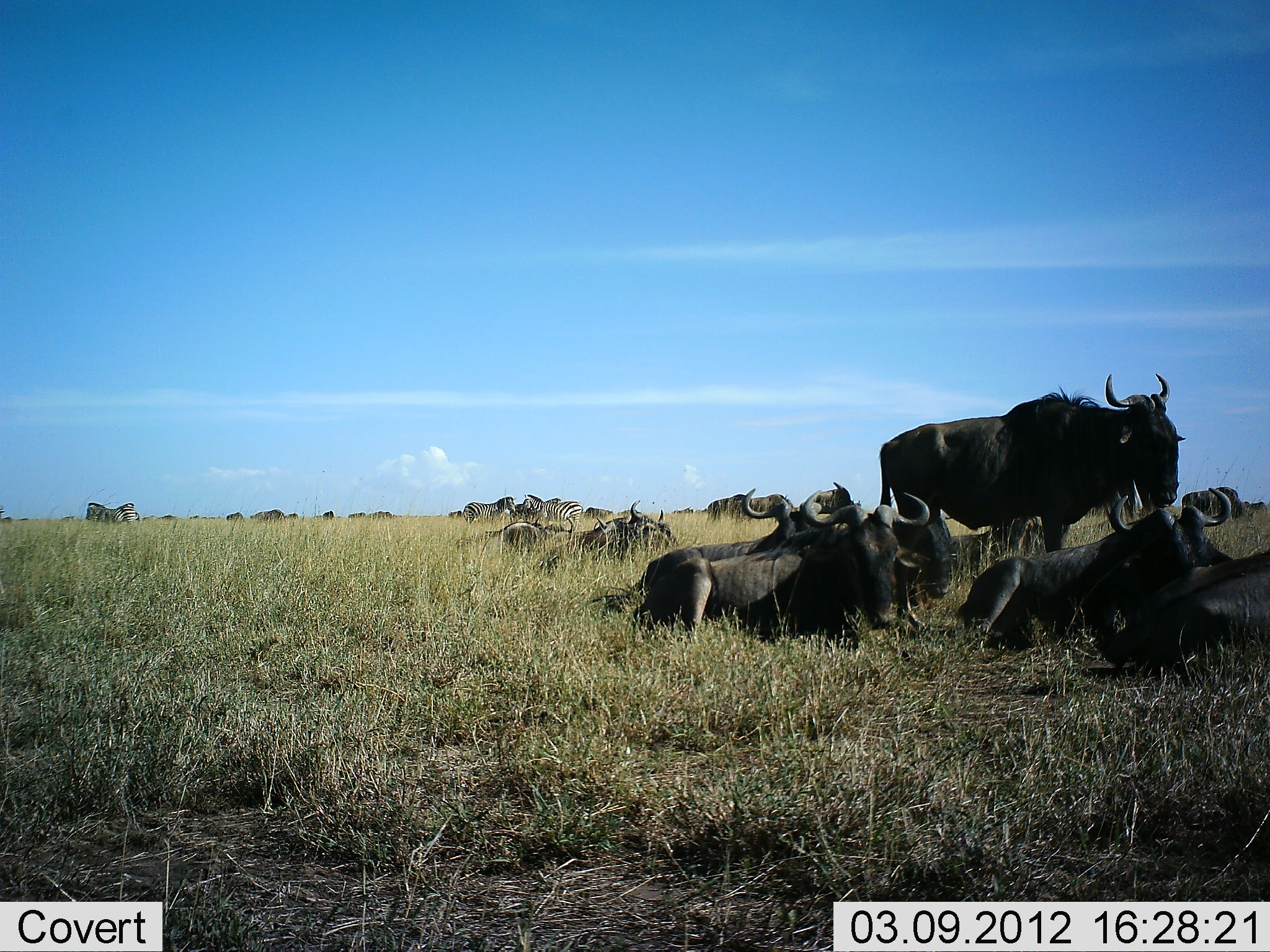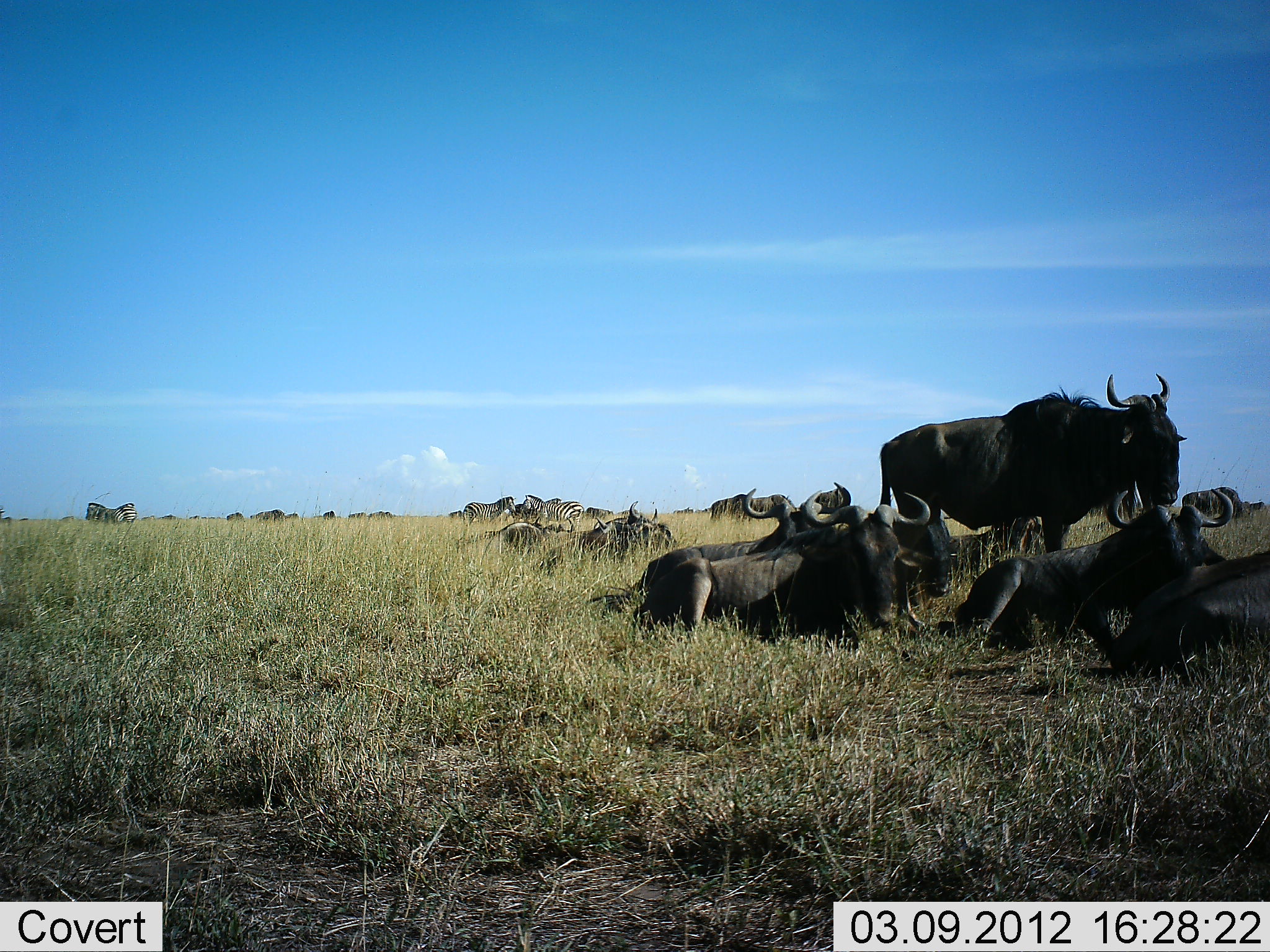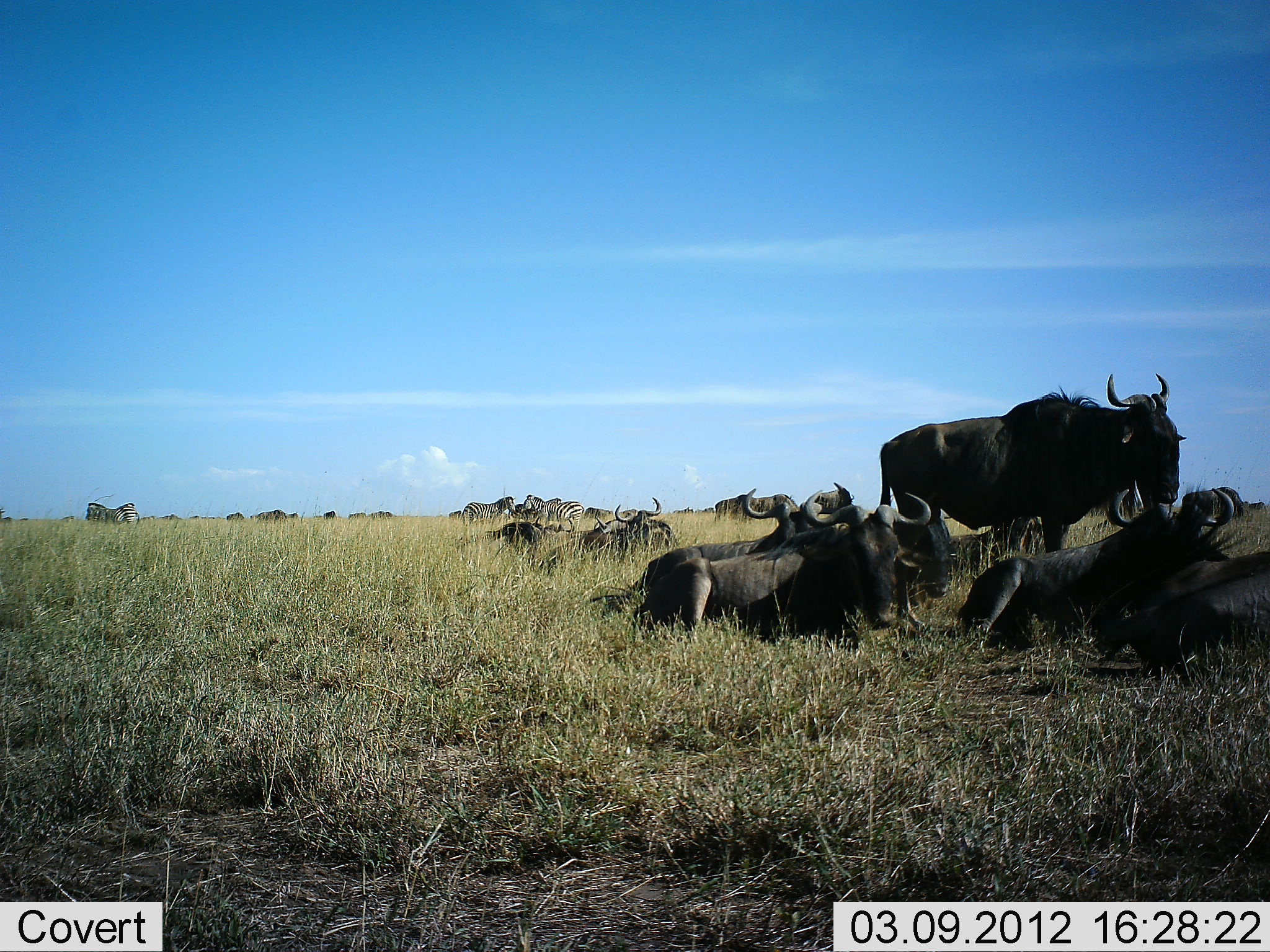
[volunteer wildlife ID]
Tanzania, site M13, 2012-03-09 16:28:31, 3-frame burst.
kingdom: Animalia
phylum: Chordata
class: Mammalia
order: Artiodactyla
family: Bovidae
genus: Connochaetes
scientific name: Connochaetes taurinus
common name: blue wildebeest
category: wildebeest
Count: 11-50.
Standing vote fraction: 76%.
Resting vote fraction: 100%.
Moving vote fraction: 4%.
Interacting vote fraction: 0%.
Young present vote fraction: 0%.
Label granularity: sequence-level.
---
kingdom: Animalia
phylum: Chordata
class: Mammalia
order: Perissodactyla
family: Equidae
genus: Equus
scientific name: Equus quagga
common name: plains zebra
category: zebra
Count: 4.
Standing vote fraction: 89%.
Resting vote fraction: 16%.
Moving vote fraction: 5%.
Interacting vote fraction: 0%.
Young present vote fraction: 0%.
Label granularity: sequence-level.